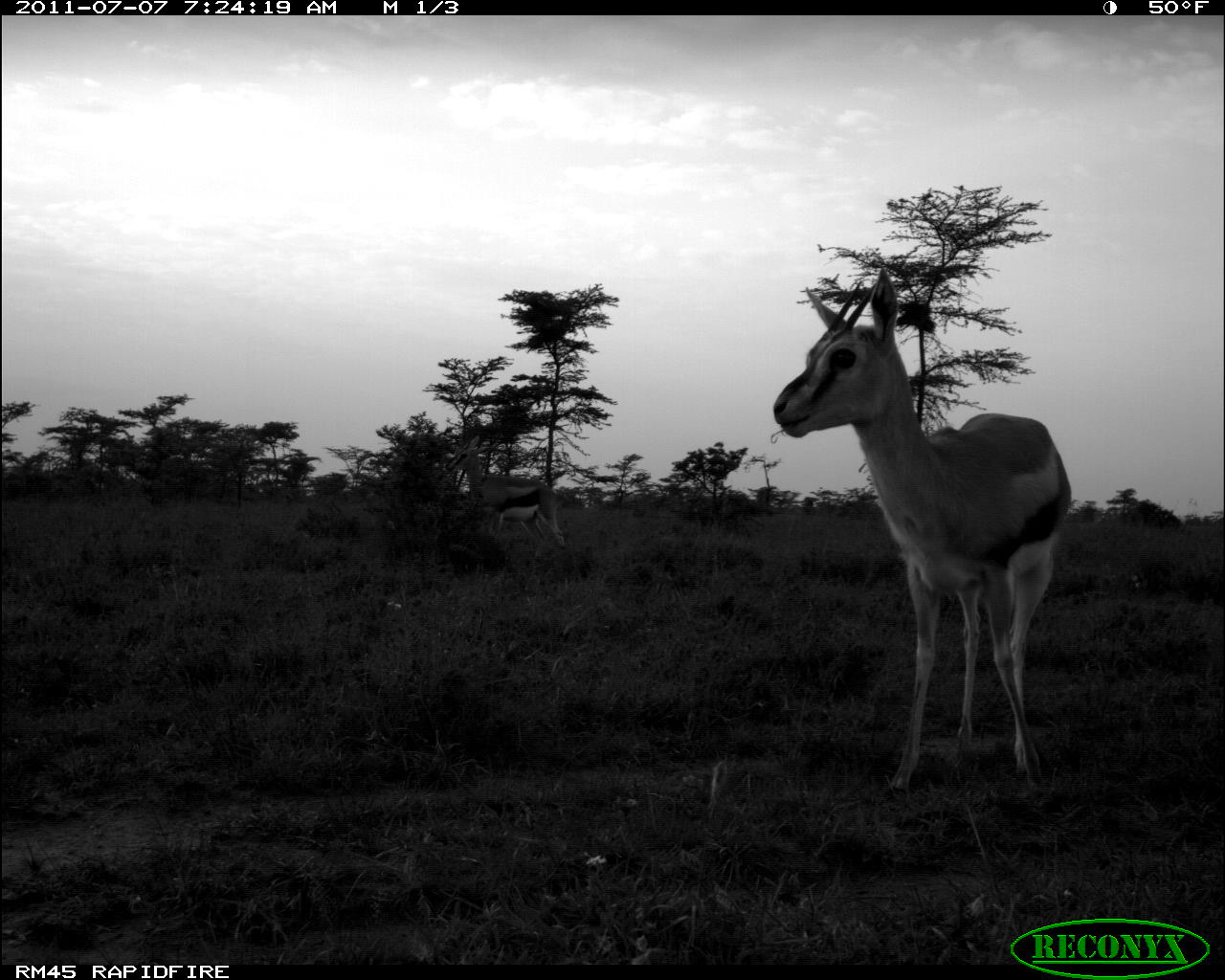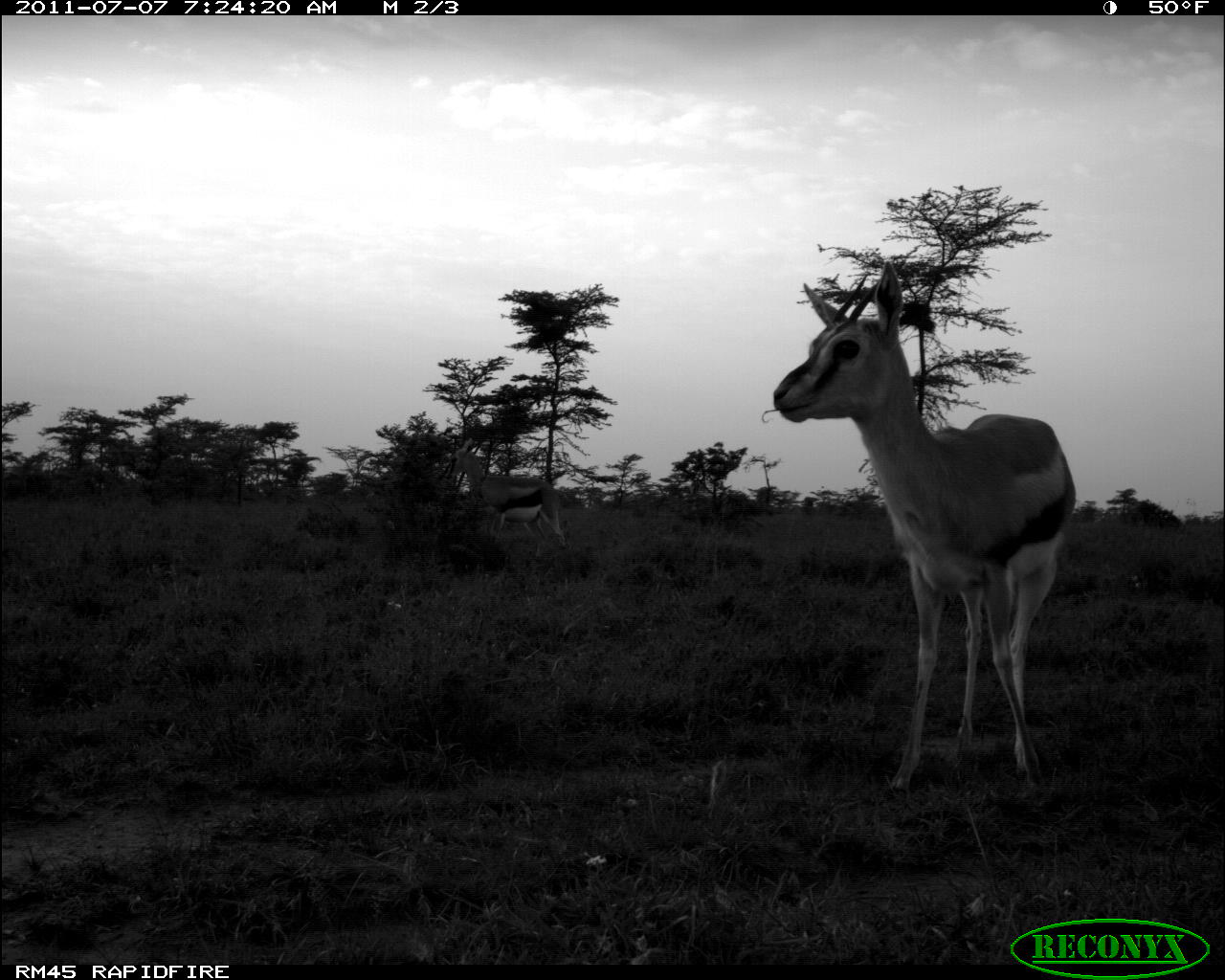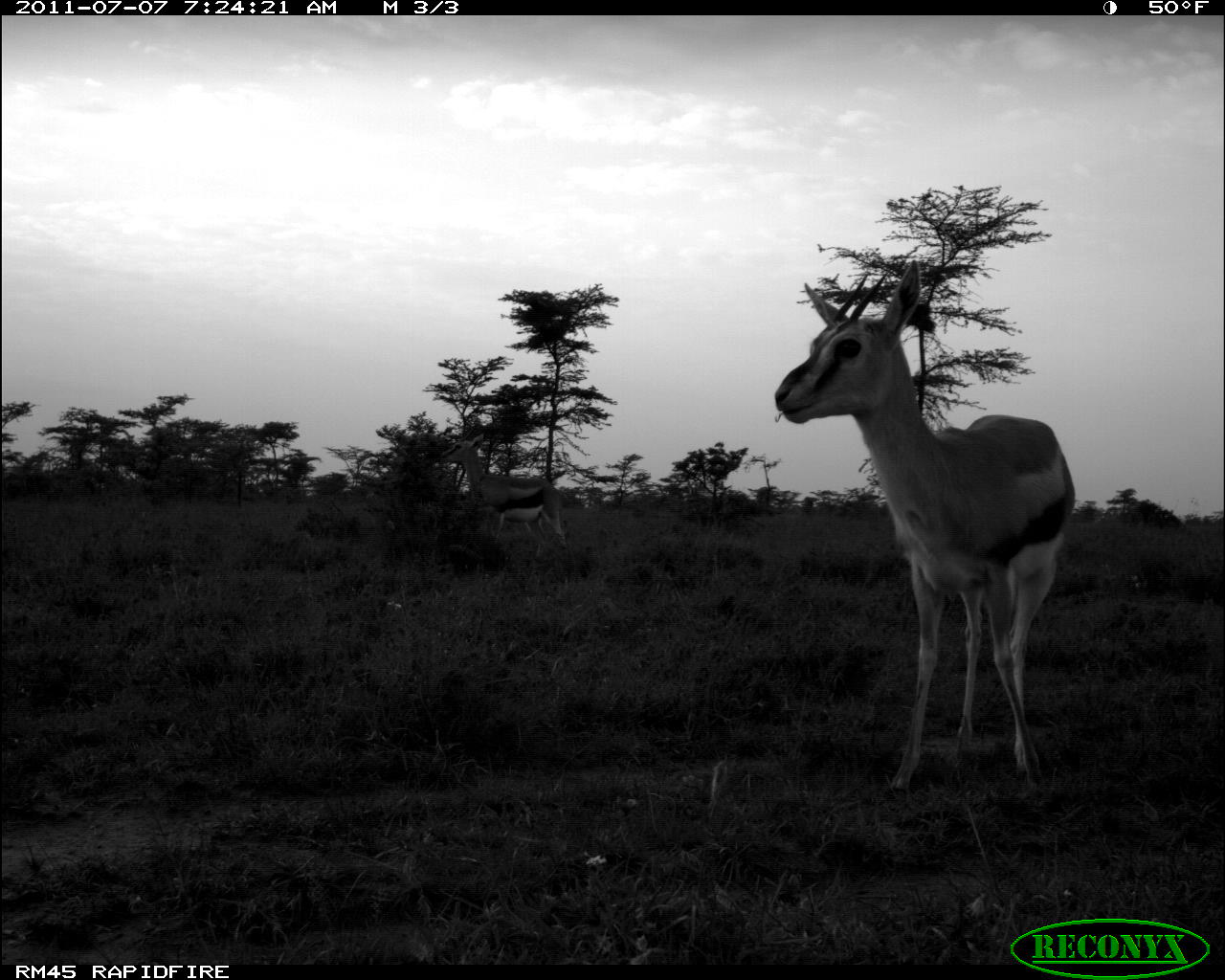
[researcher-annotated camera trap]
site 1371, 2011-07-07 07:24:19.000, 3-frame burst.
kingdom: Animalia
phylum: Chordata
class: Mammalia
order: Artiodactyla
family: Bovidae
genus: Nanger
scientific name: Nanger granti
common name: grant's gazelle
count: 2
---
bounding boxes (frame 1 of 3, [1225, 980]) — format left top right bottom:
nanger granti: 769 265 1072 803; 445 435 566 559; 494 505 556 557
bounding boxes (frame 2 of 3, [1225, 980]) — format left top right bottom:
nanger granti: 771 261 1075 797; 443 438 567 564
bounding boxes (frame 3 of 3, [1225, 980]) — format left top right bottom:
nanger granti: 770 259 1077 793; 439 433 568 556